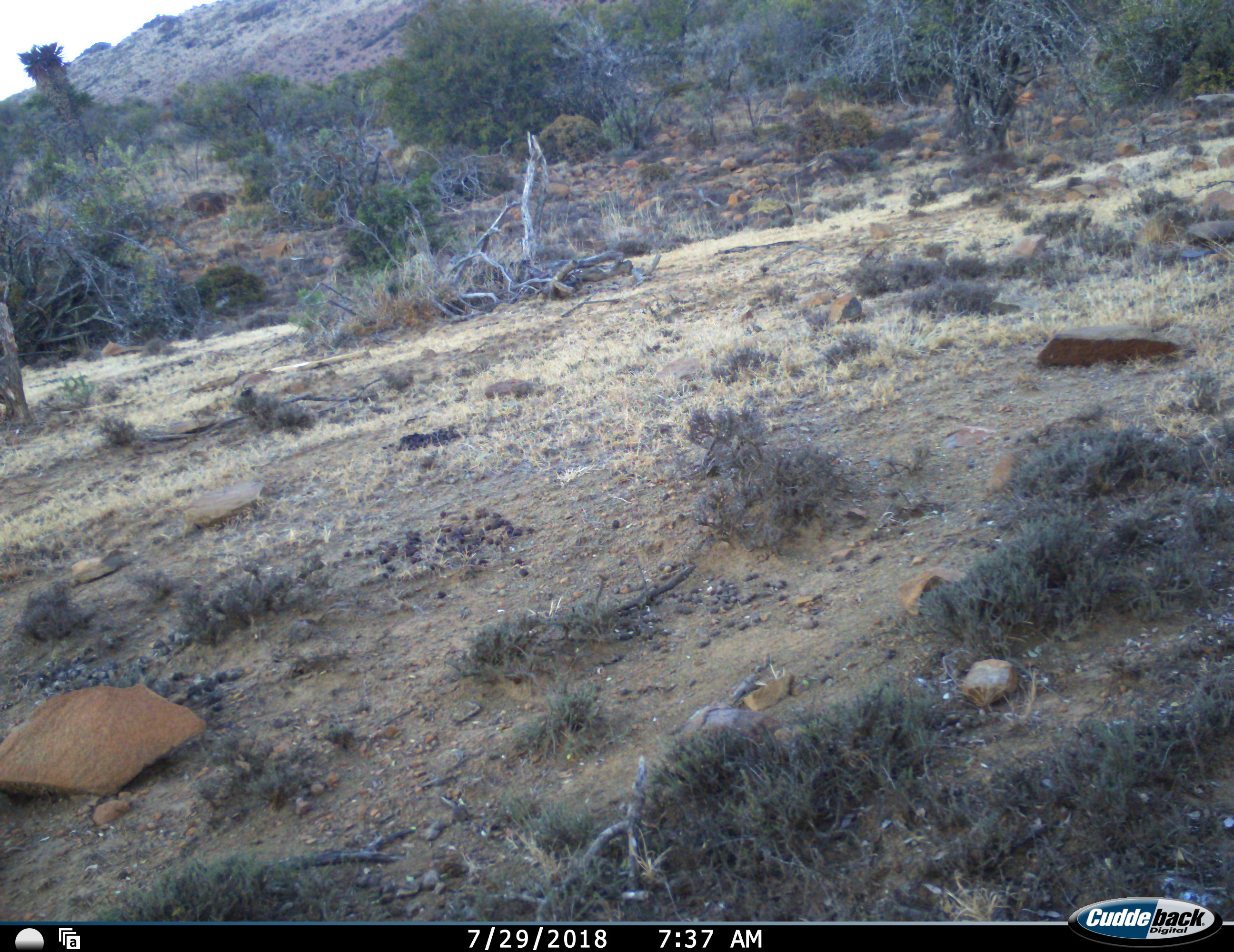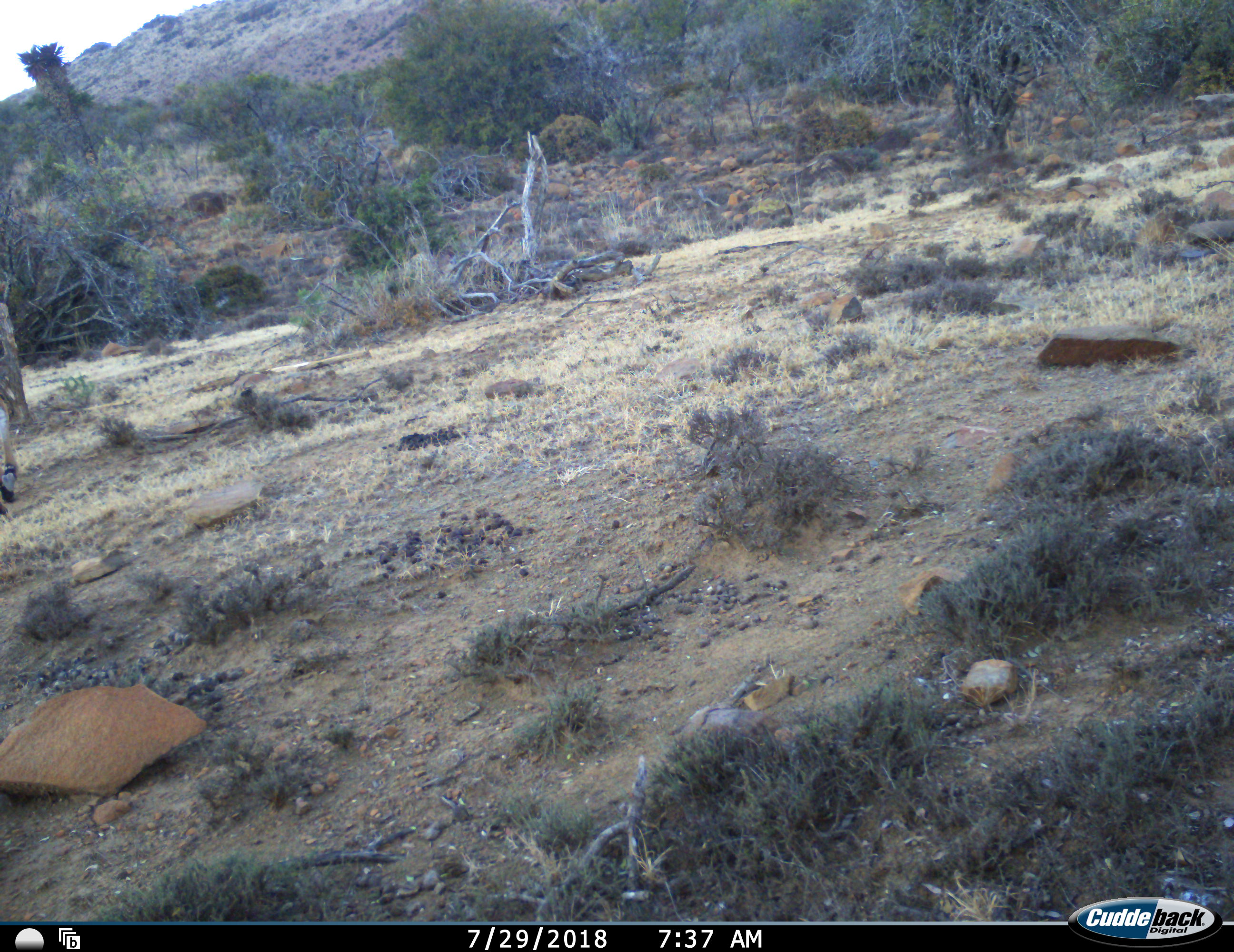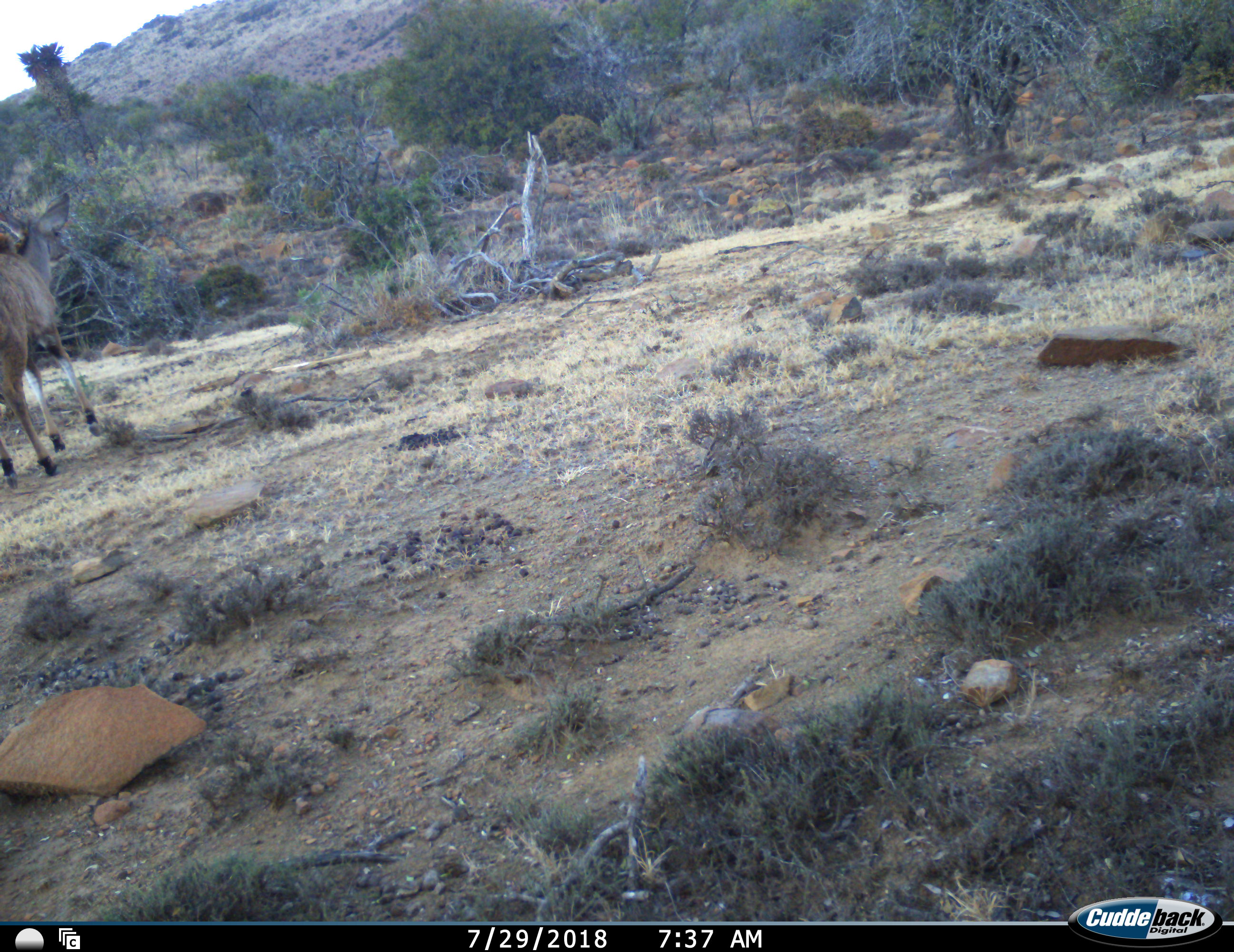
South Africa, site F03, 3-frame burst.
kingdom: Animalia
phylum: Chordata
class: Mammalia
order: Artiodactyla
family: Bovidae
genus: Tragelaphus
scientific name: Tragelaphus strepsiceros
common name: greater kudu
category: kudu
Kudu (greater kudu) (Tragelaphus strepsiceros), count 1. Behavior (volunteer vote fractions): standing 17%, resting 0%, moving 100%, interacting 0%. Young present (vote fraction): 0%. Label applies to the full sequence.